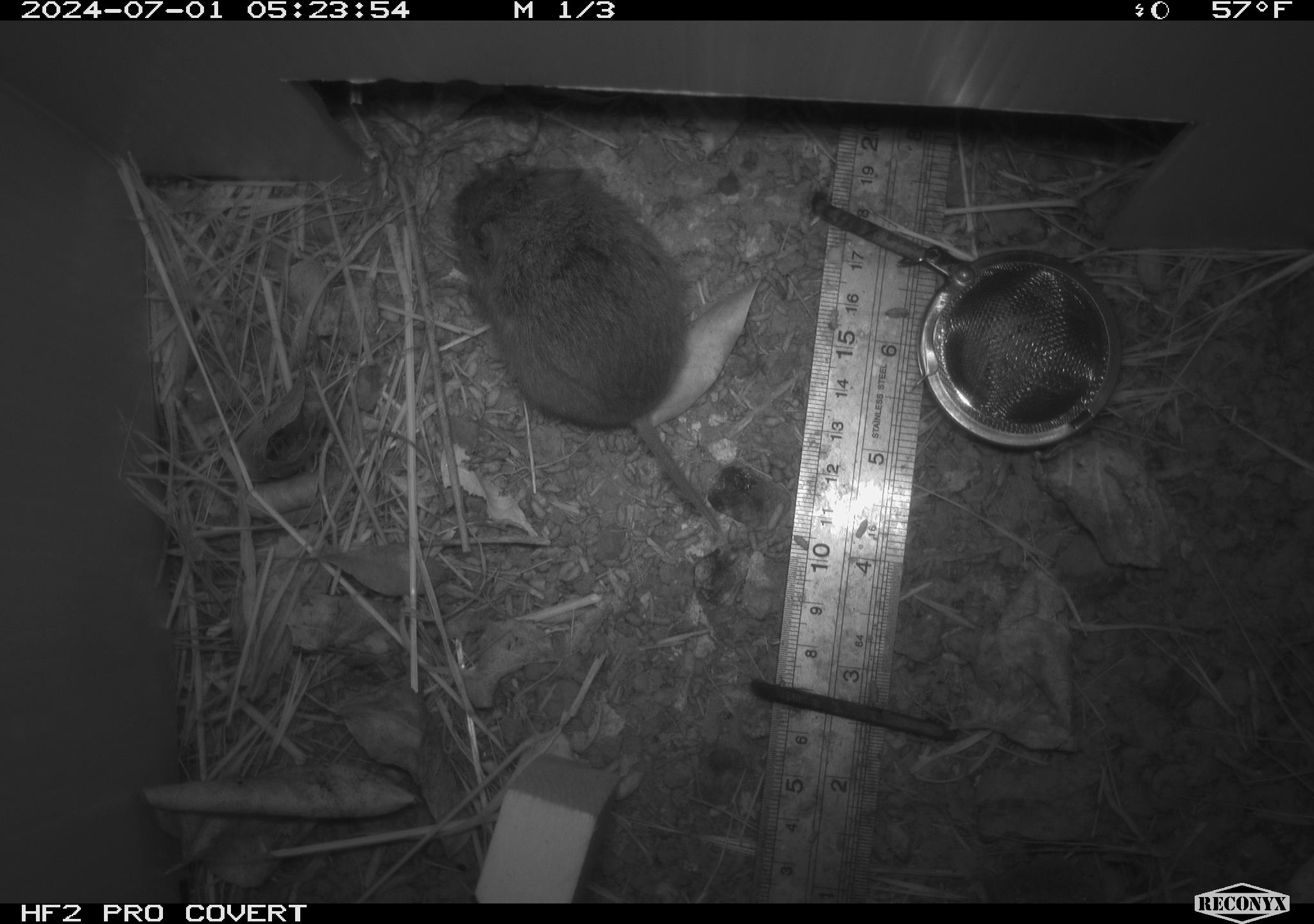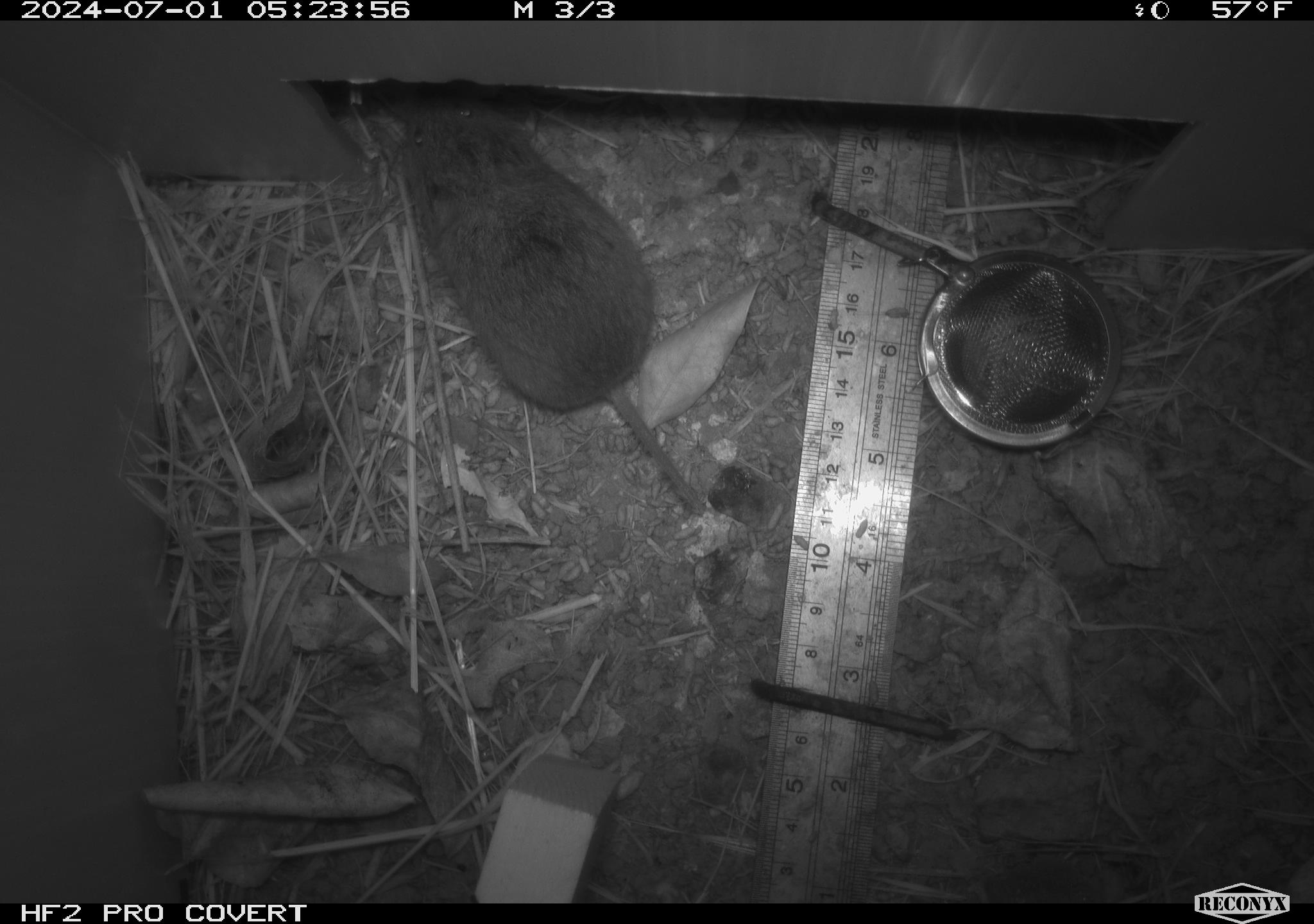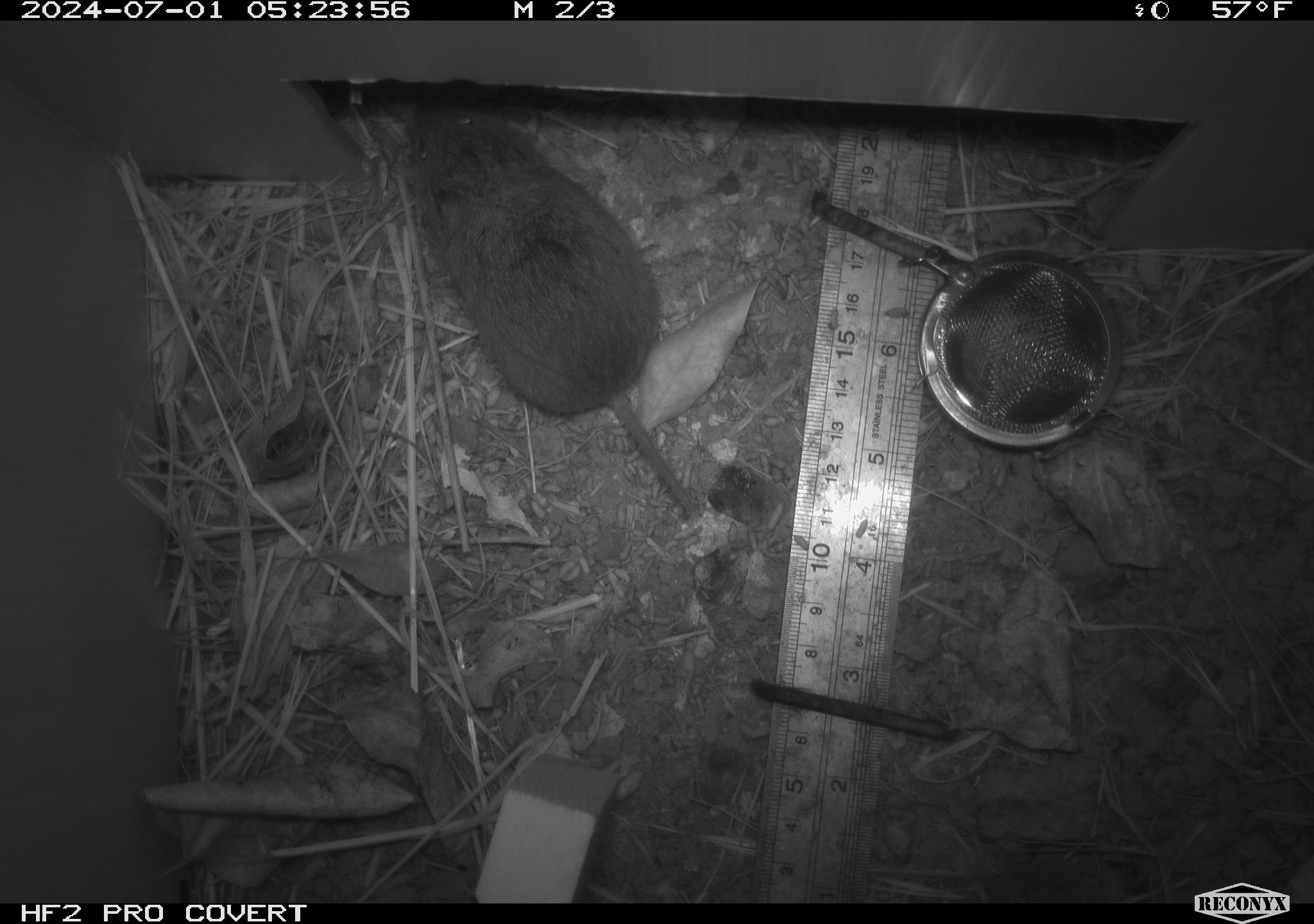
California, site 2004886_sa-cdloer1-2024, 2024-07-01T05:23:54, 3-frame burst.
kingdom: Animalia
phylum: Chordata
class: Mammalia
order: Rodentia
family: Cricetidae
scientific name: Arvicolinae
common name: voles, lemmings, and muskrats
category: arvicolinae subfamily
Arvicolinae subfamily (voles, lemmings, and muskrats) (Arvicolinae).